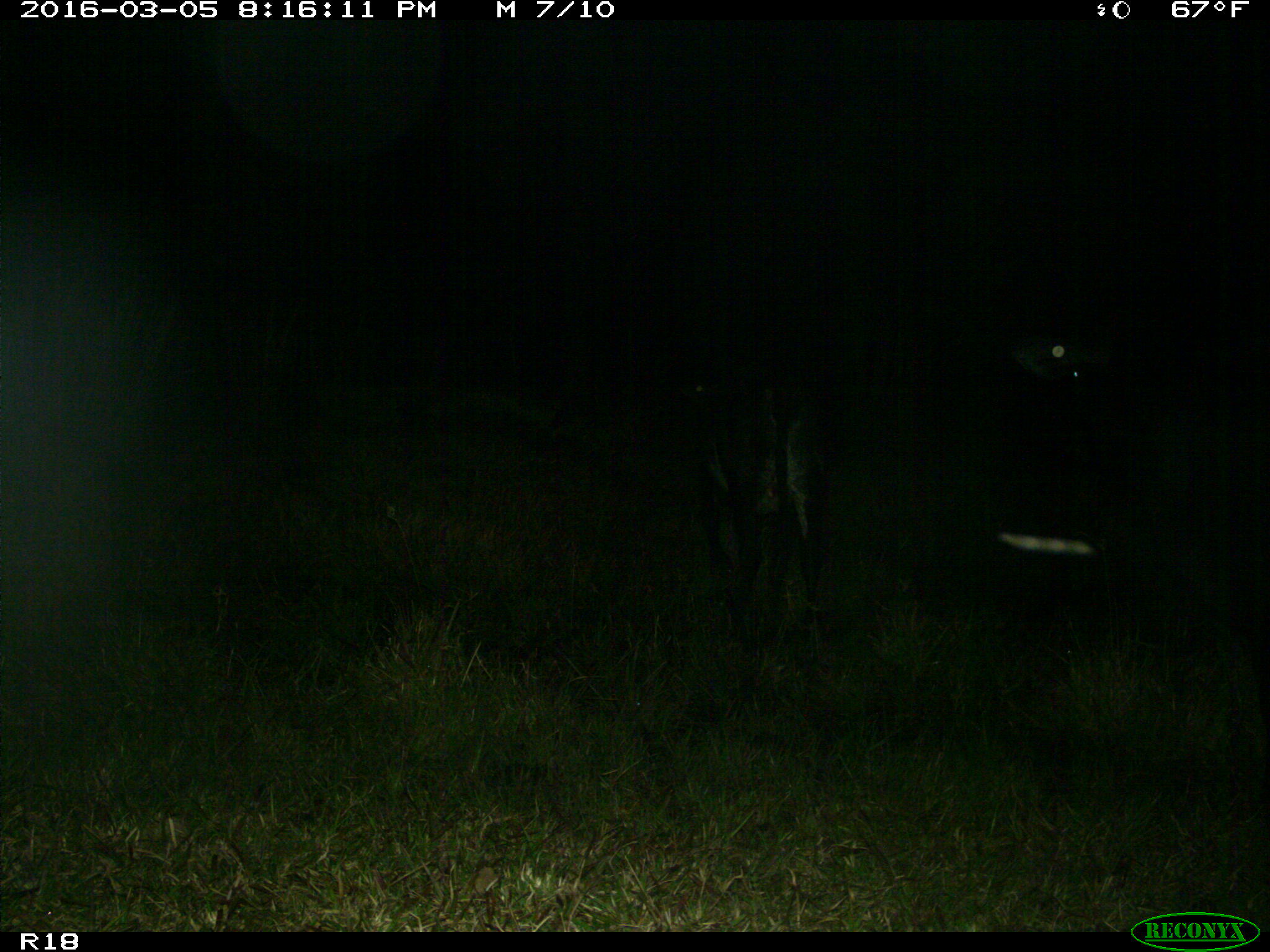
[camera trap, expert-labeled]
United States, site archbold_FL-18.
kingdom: Animalia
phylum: Chordata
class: Mammalia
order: Artiodactyla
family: Bovidae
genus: Bos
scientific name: Bos taurus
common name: domestic cow